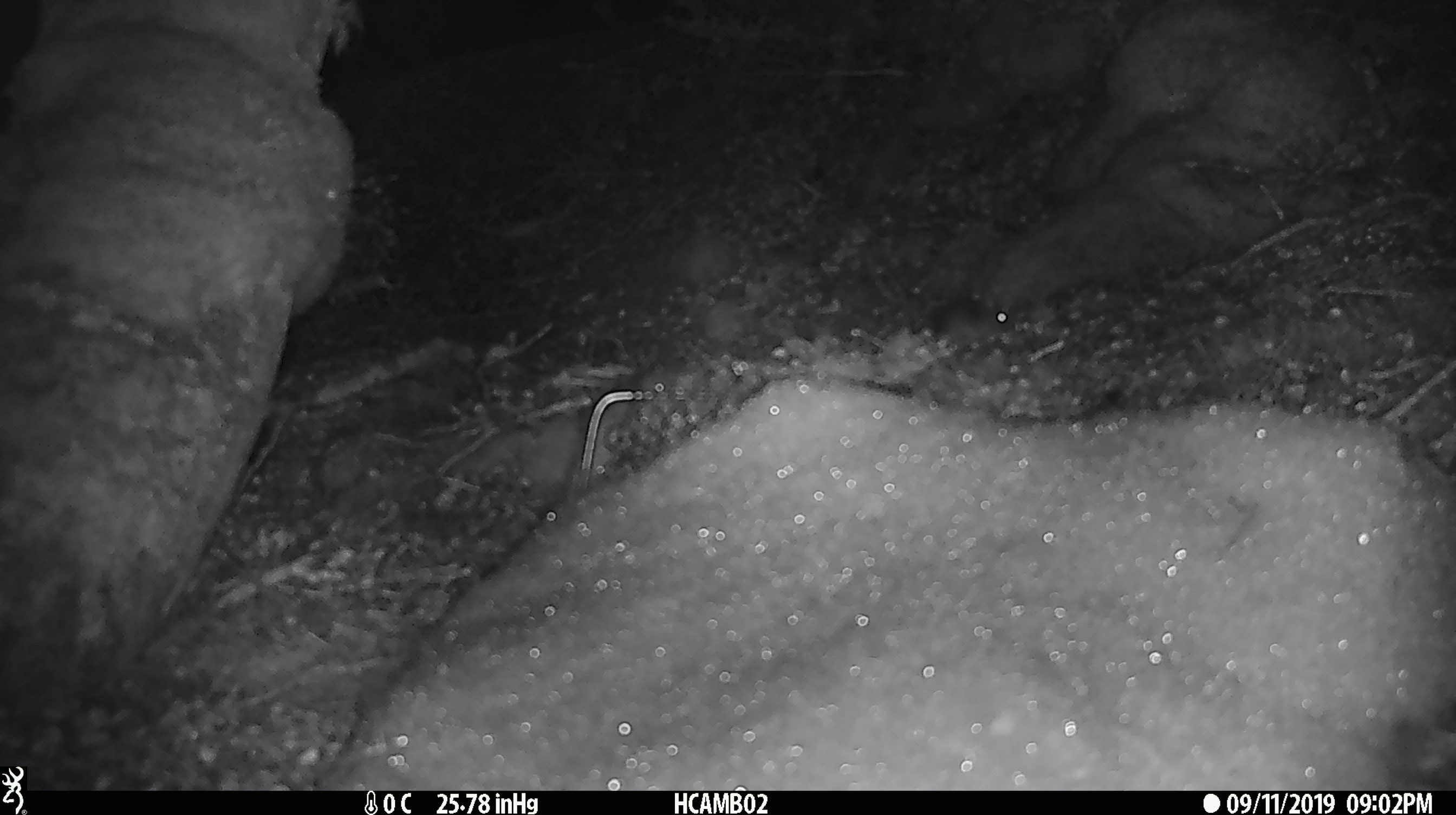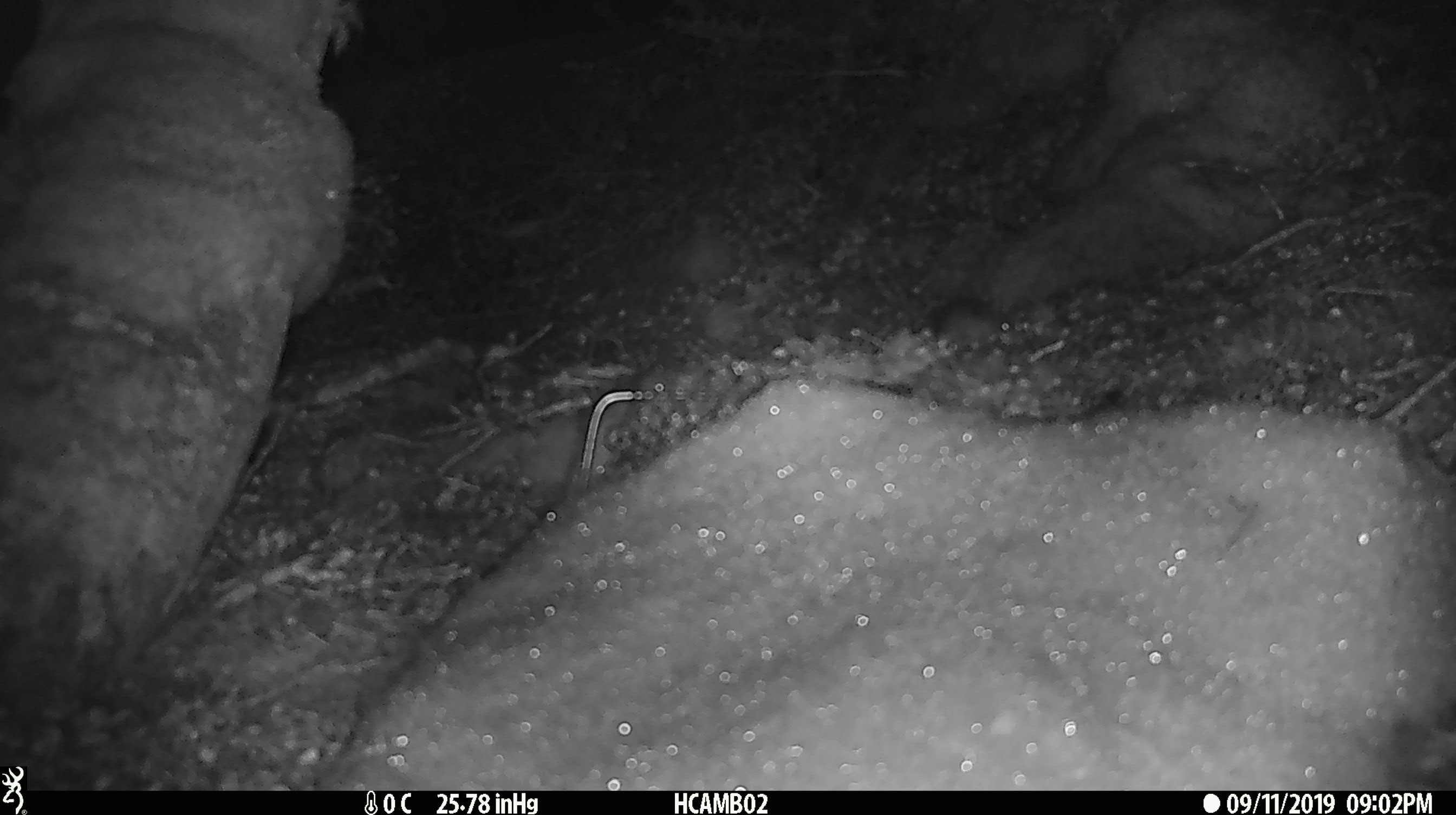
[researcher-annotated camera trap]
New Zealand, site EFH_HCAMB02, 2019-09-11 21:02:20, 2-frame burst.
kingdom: Animalia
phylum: Chordata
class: Mammalia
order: Rodentia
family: Muridae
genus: Mus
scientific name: Mus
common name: mouse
Mouse (Mus).